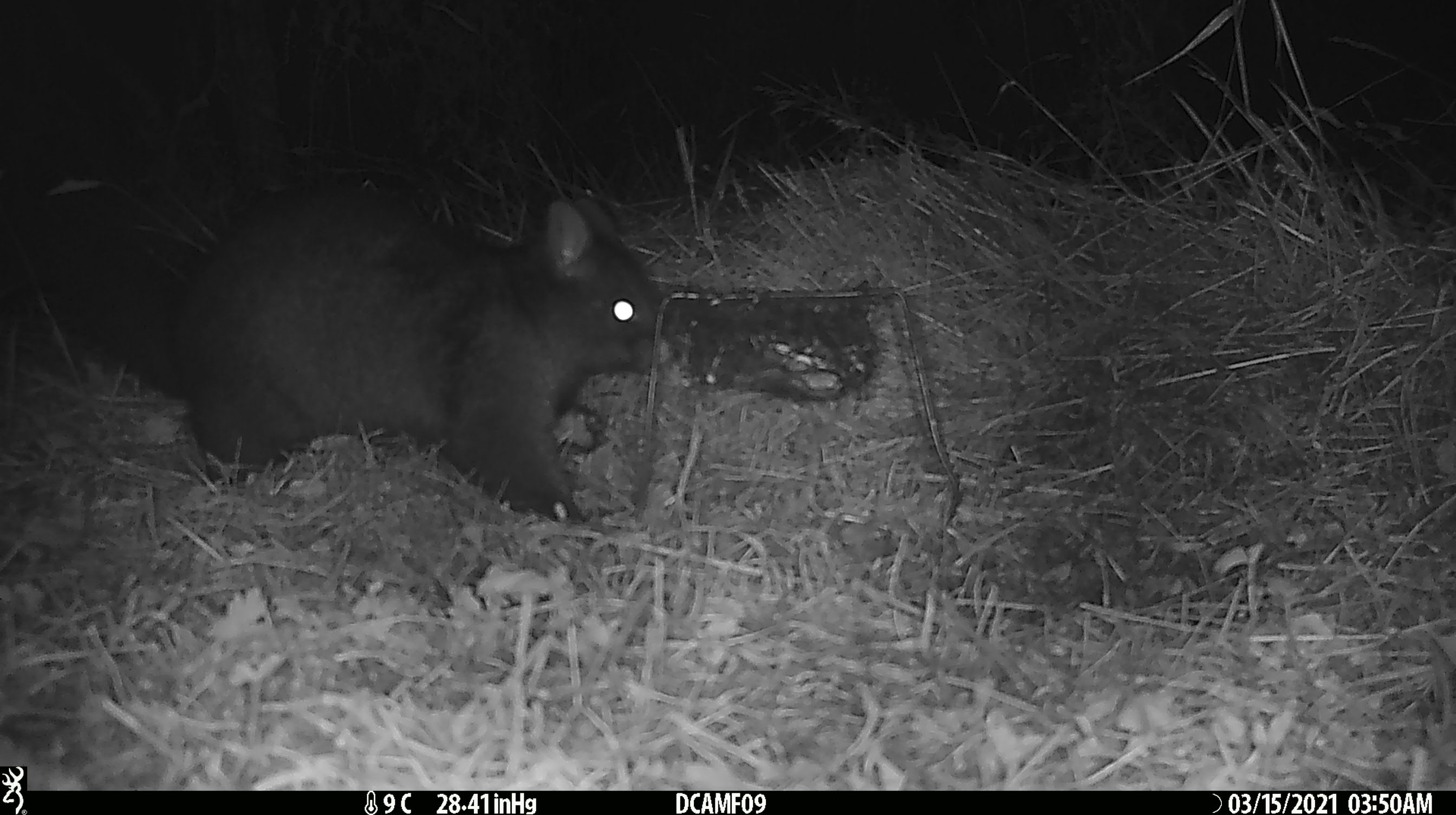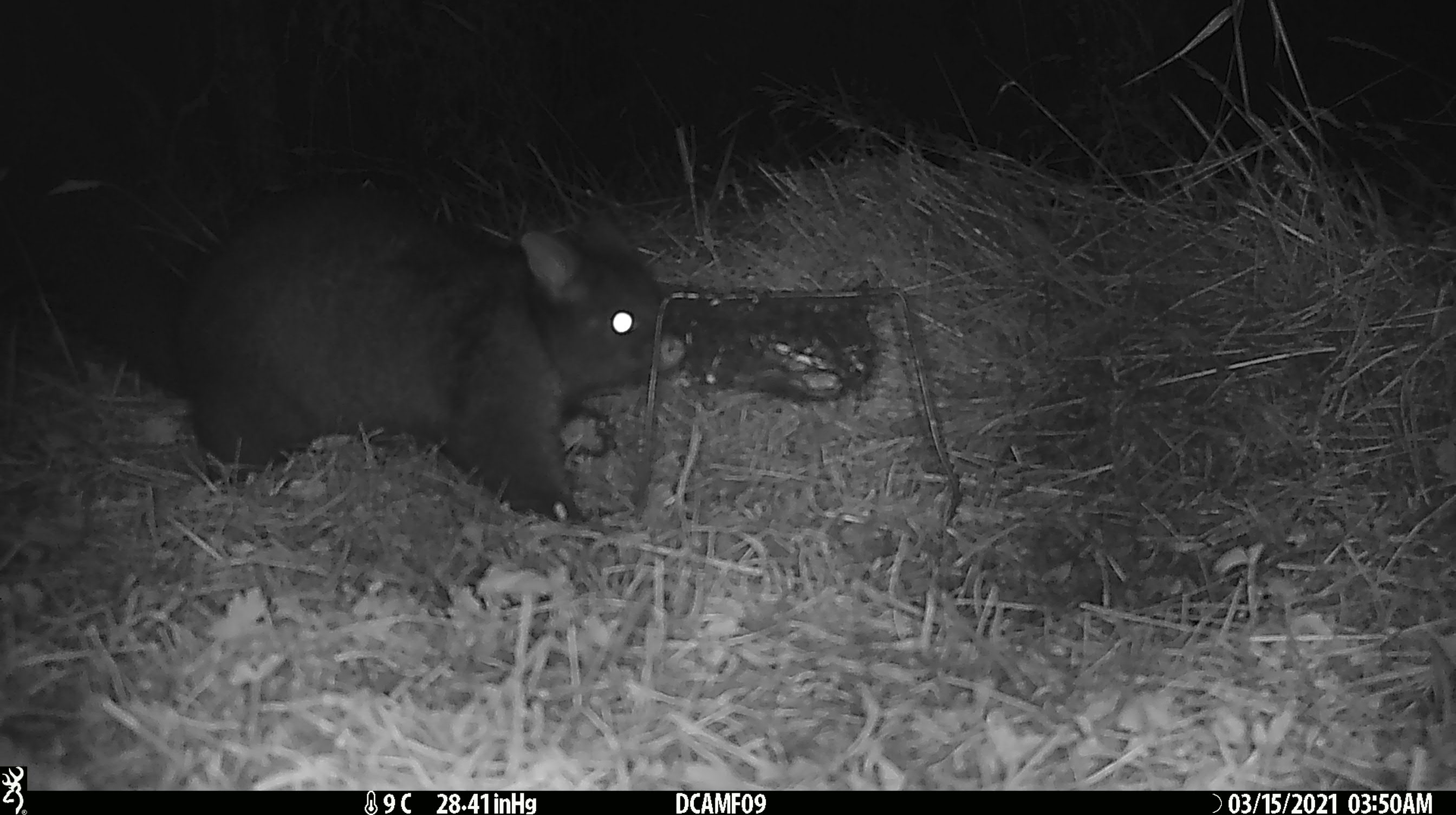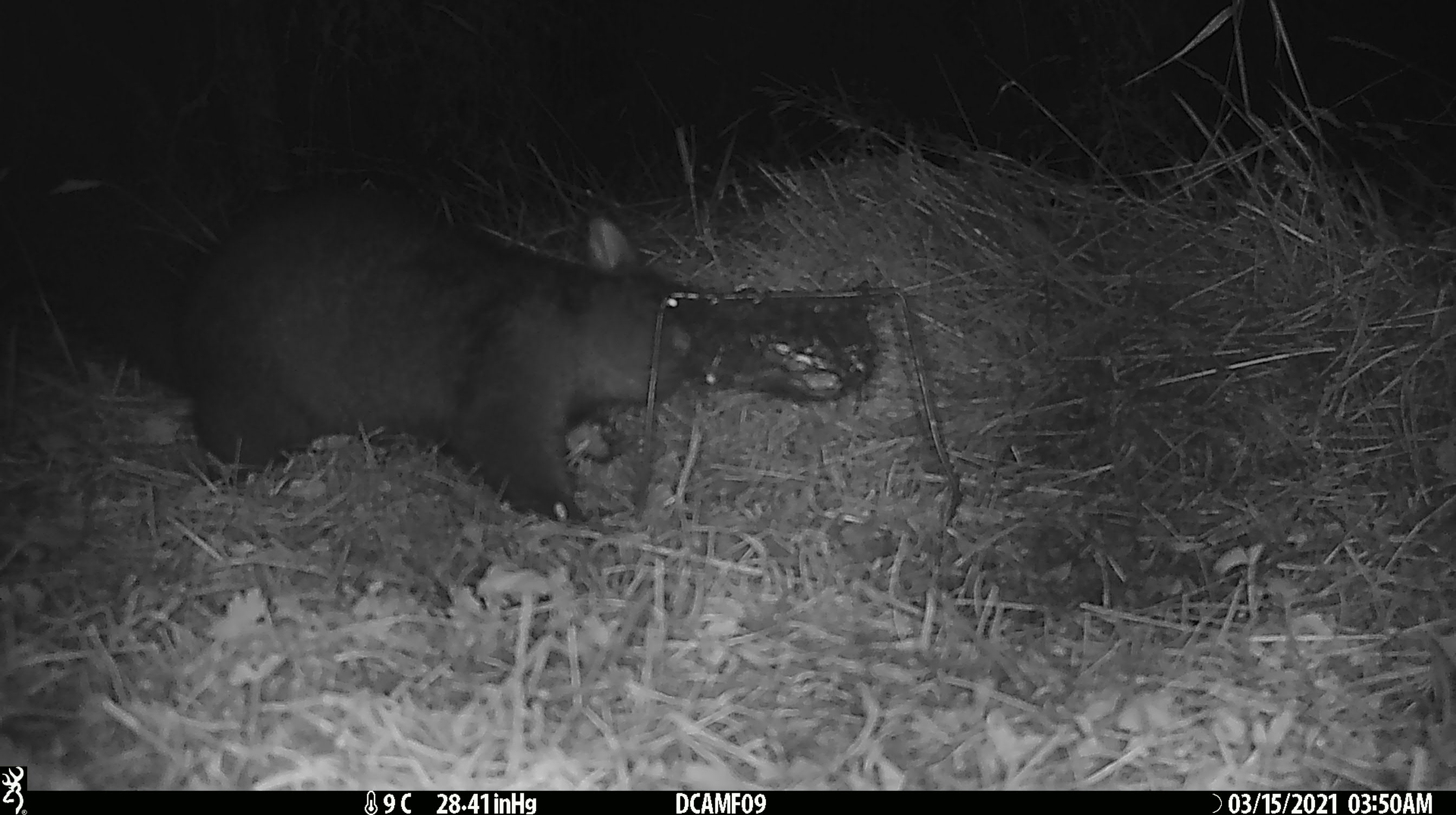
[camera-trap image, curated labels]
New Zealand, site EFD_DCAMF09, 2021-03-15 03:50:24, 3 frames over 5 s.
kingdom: Animalia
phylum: Chordata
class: Mammalia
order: Diprotodontia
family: Phalangeridae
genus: Trichosurus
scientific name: Trichosurus vulpecula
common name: common brushtail possum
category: possum